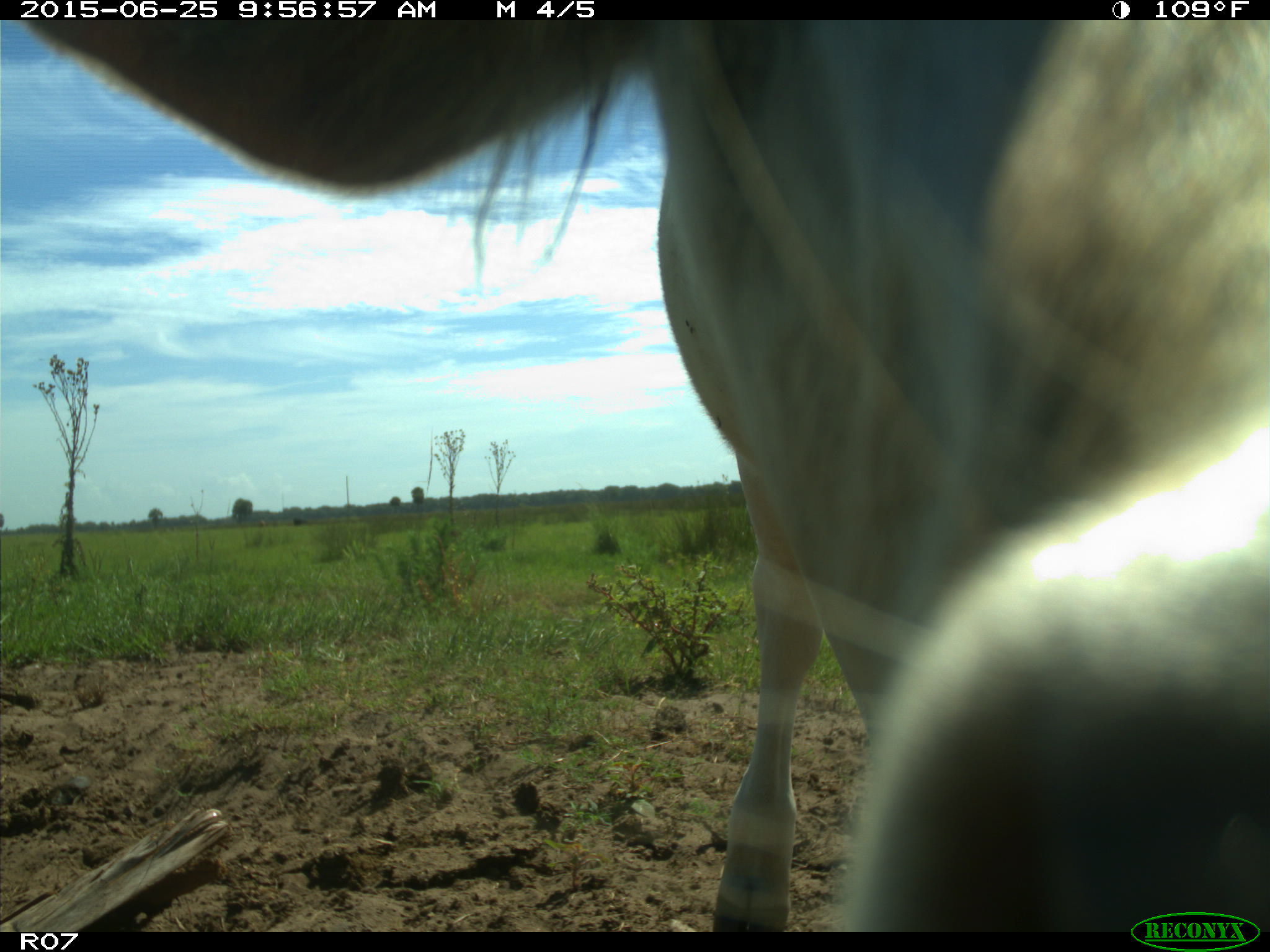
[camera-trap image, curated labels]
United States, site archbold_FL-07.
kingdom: Animalia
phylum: Chordata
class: Mammalia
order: Artiodactyla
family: Bovidae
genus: Bos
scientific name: Bos taurus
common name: domestic cow